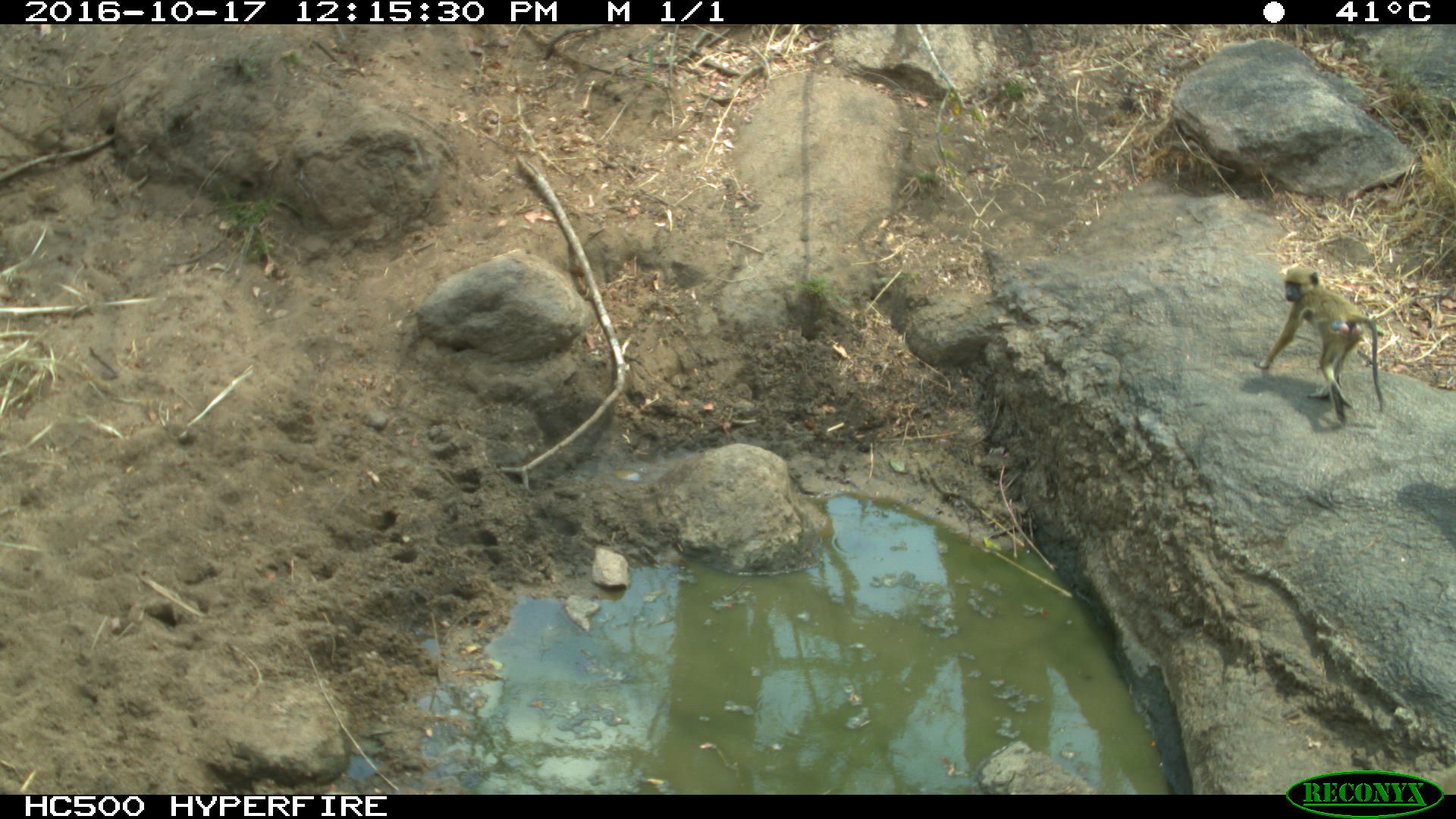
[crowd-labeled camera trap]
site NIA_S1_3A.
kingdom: Animalia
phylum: Chordata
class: Mammalia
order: Primates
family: Cercopithecidae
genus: Papio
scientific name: Papio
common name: baboon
Baboon (Papio), count 1. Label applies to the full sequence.